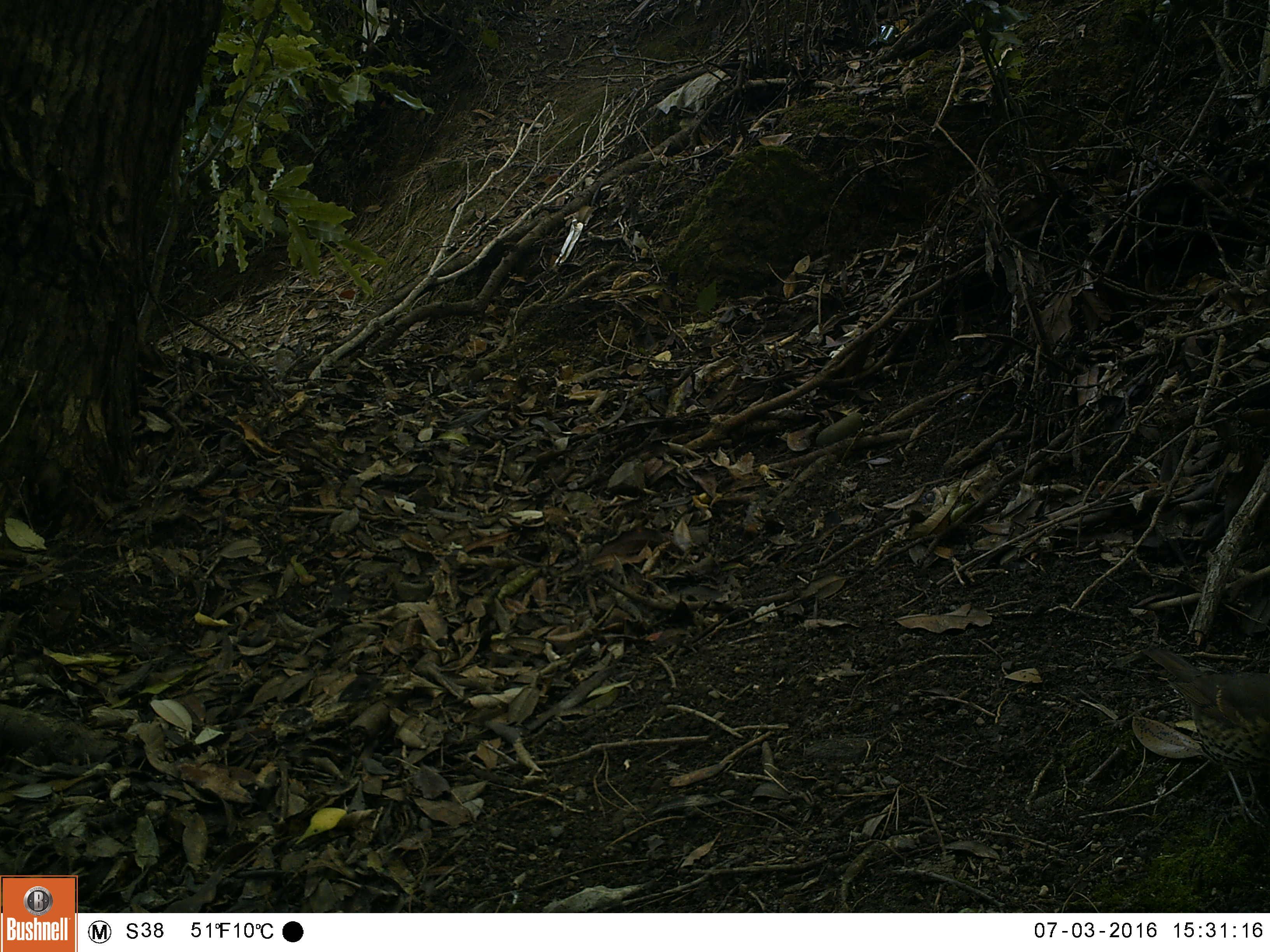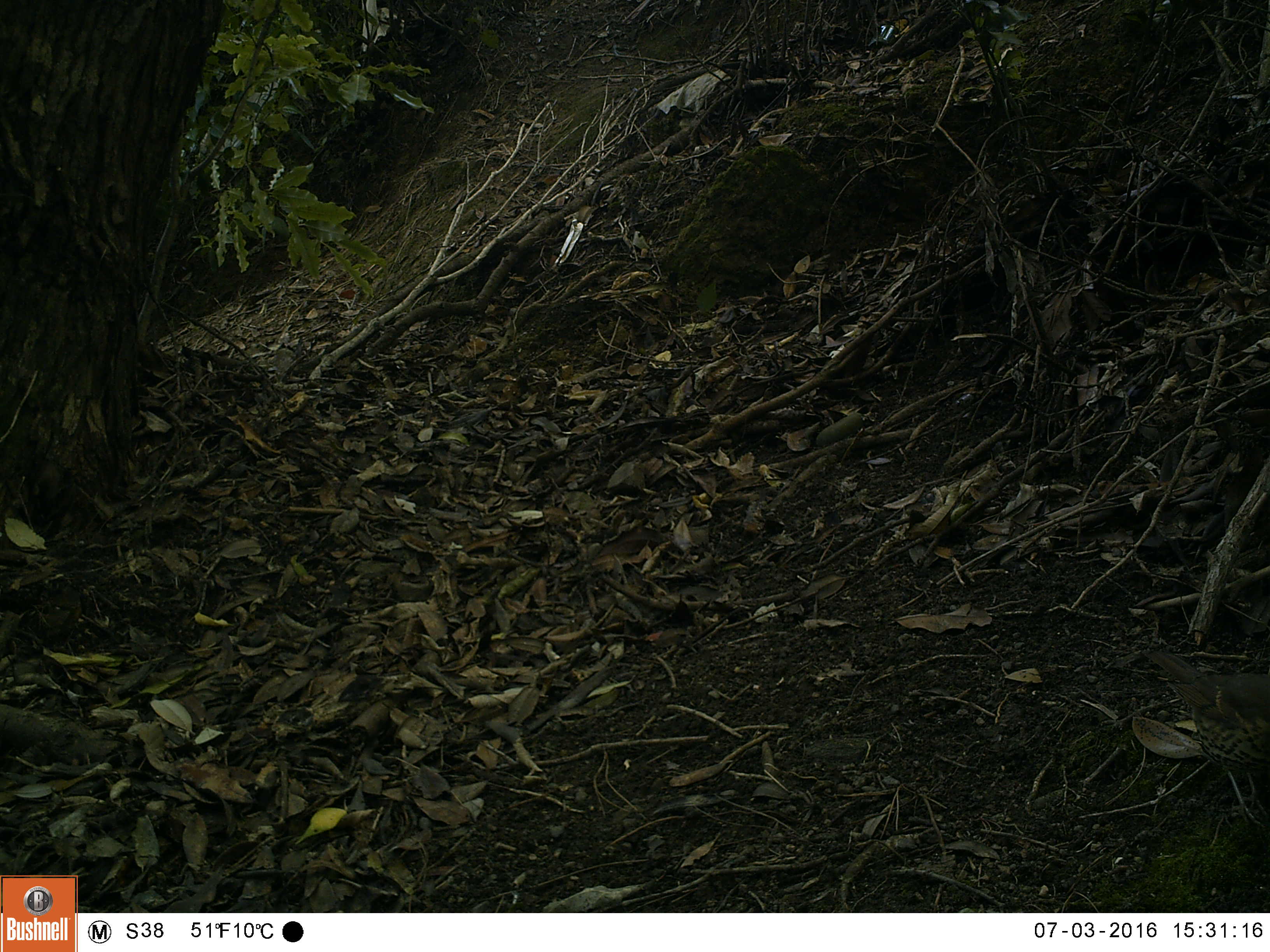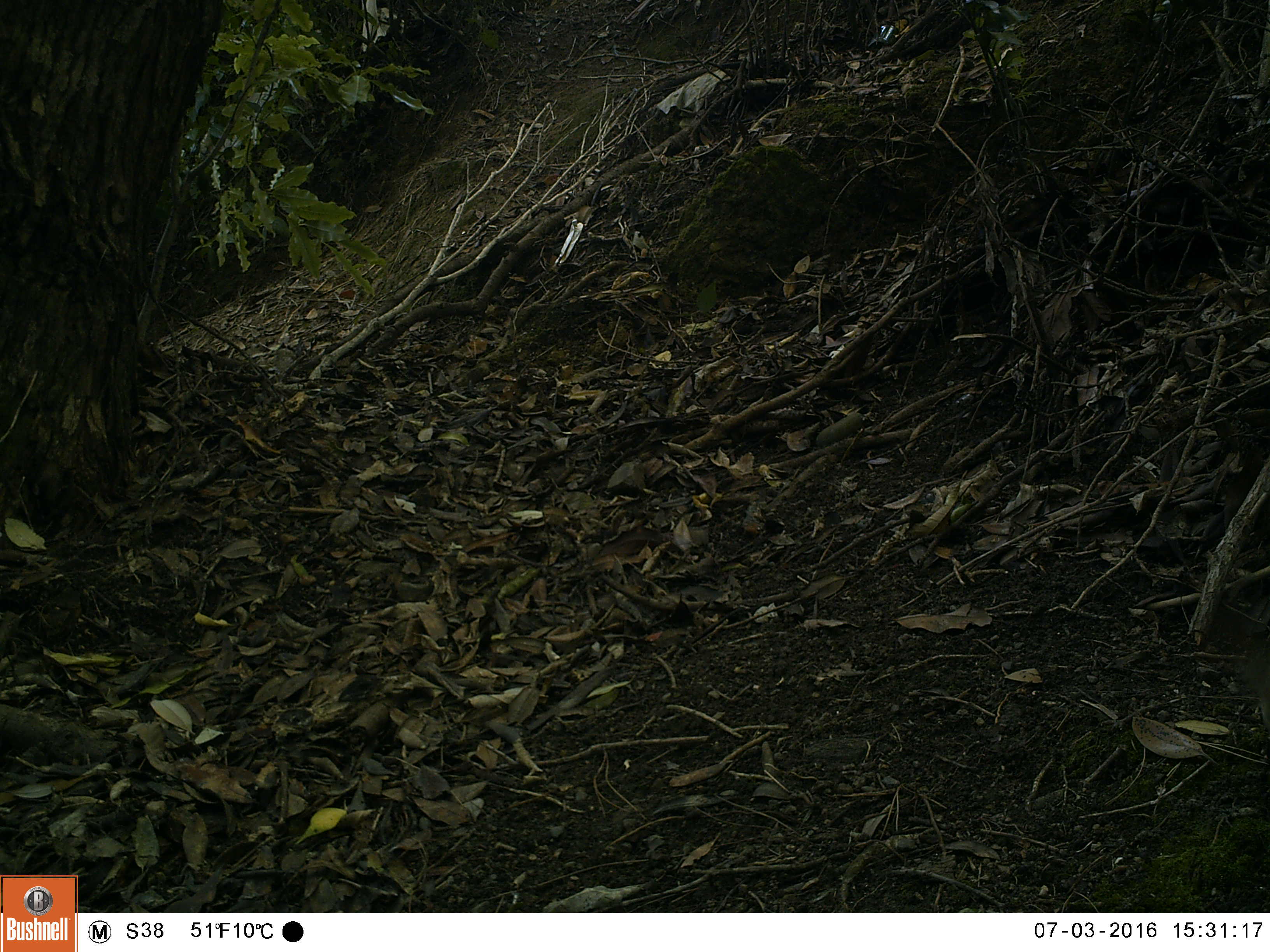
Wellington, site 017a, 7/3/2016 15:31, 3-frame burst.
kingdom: Animalia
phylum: Chordata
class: Aves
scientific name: Aves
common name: bird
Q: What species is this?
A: Bird (Aves).